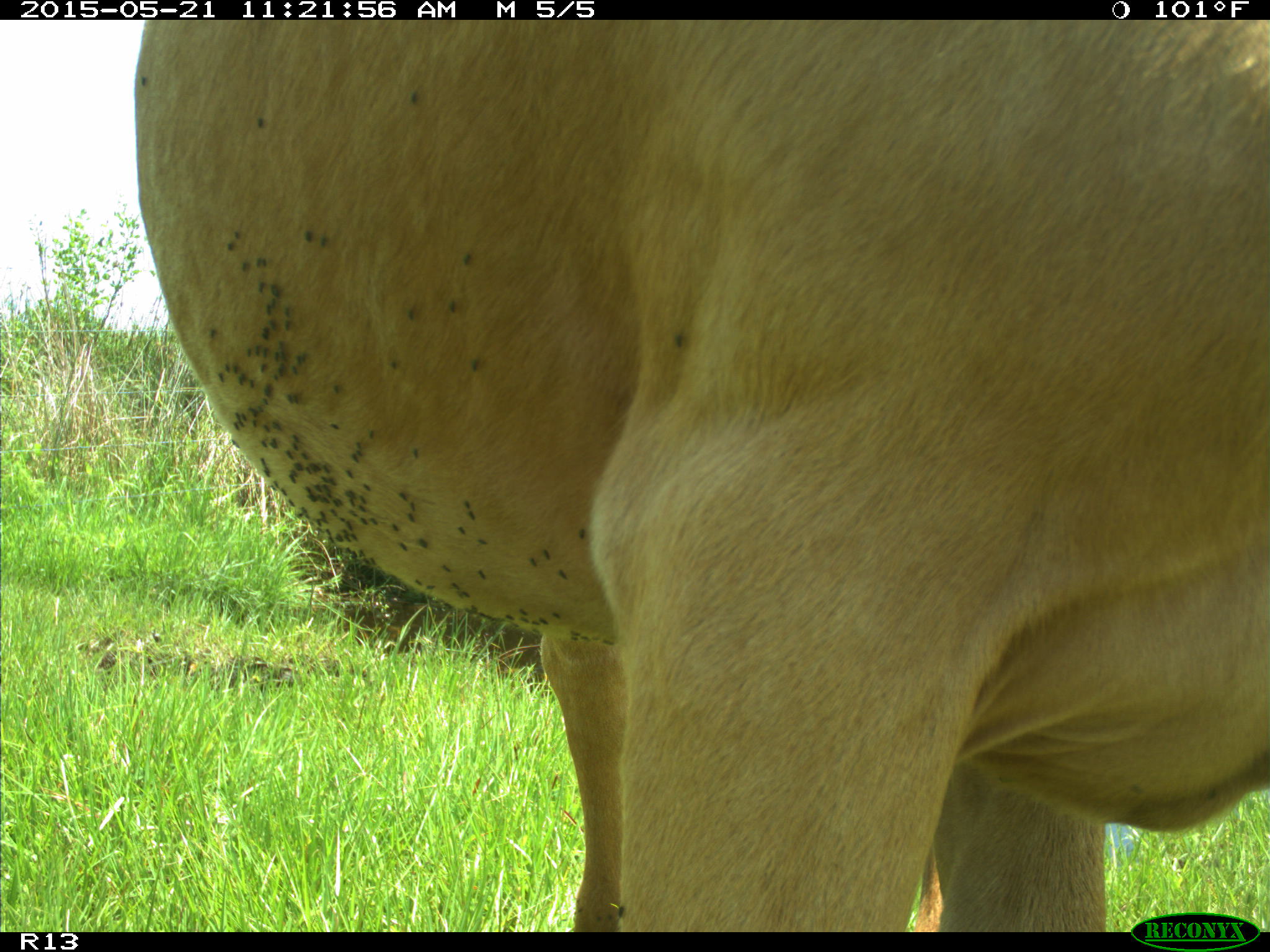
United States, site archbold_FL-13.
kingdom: Animalia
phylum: Chordata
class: Mammalia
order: Artiodactyla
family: Bovidae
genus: Bos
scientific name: Bos taurus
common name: domestic cow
Bos taurus (domestic cow).